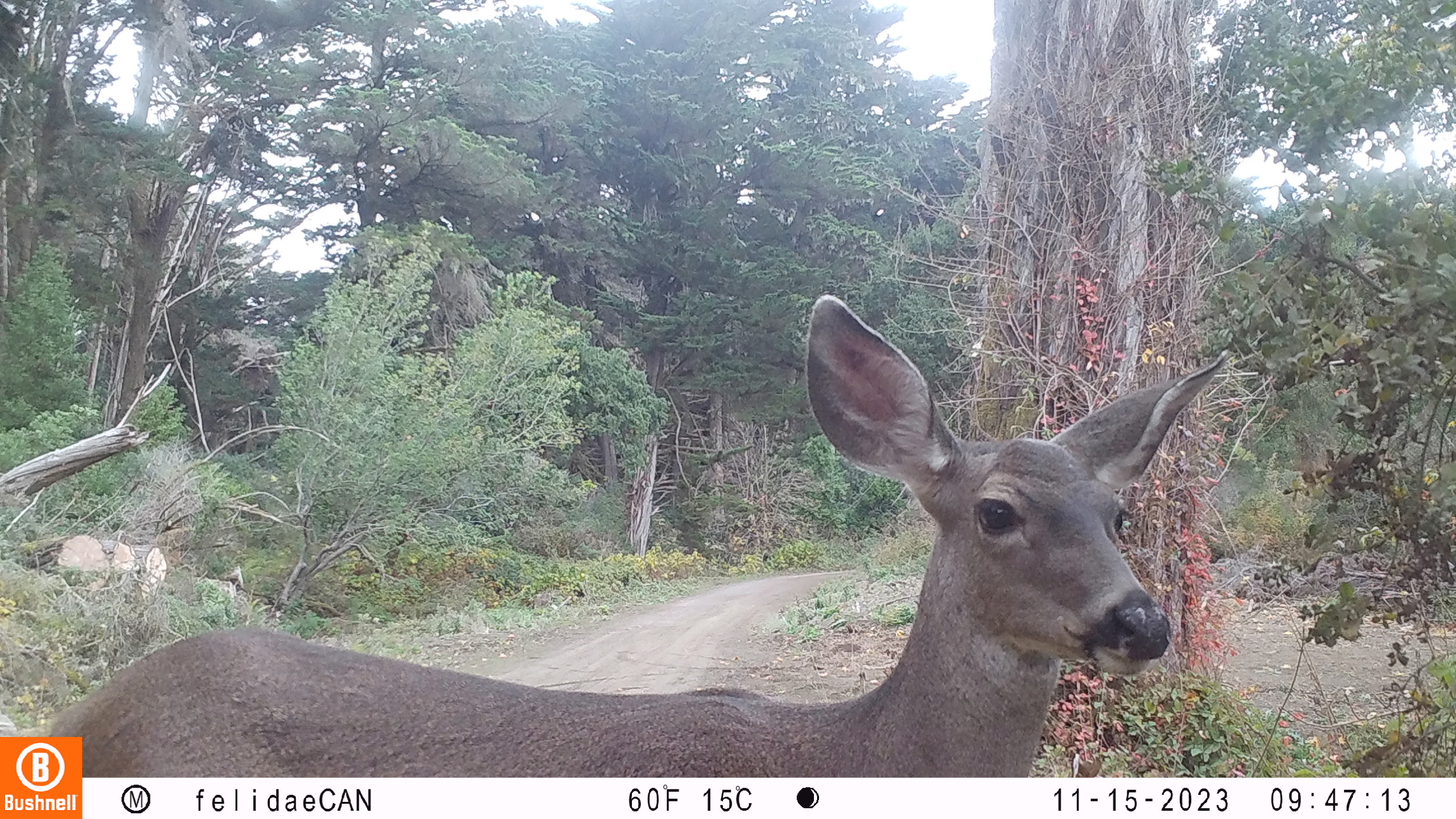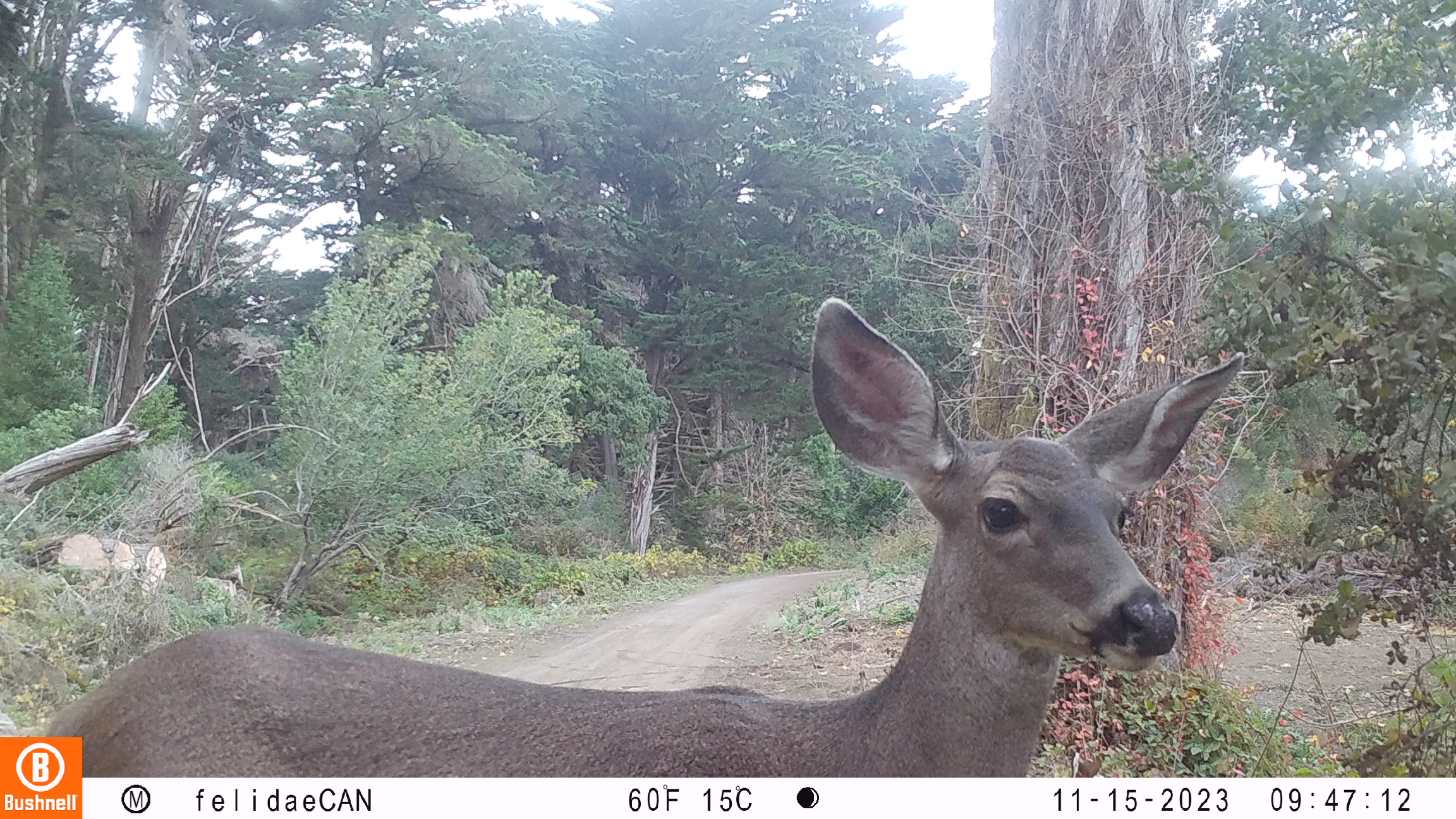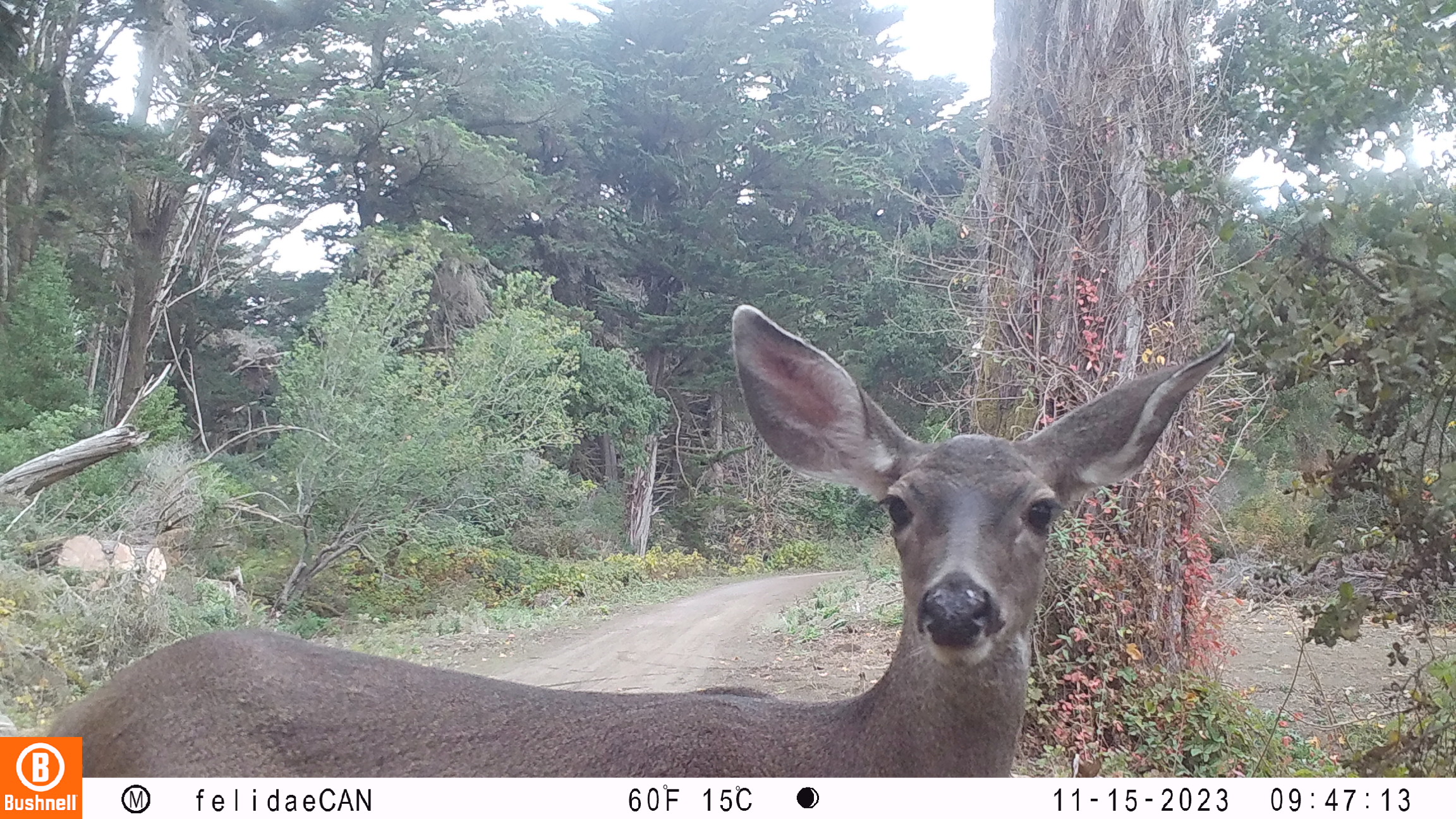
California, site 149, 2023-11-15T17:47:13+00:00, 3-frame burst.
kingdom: Animalia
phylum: Chordata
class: Mammalia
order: Artiodactyla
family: Cervidae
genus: Odocoileus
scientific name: Odocoileus hemionus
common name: mule deer